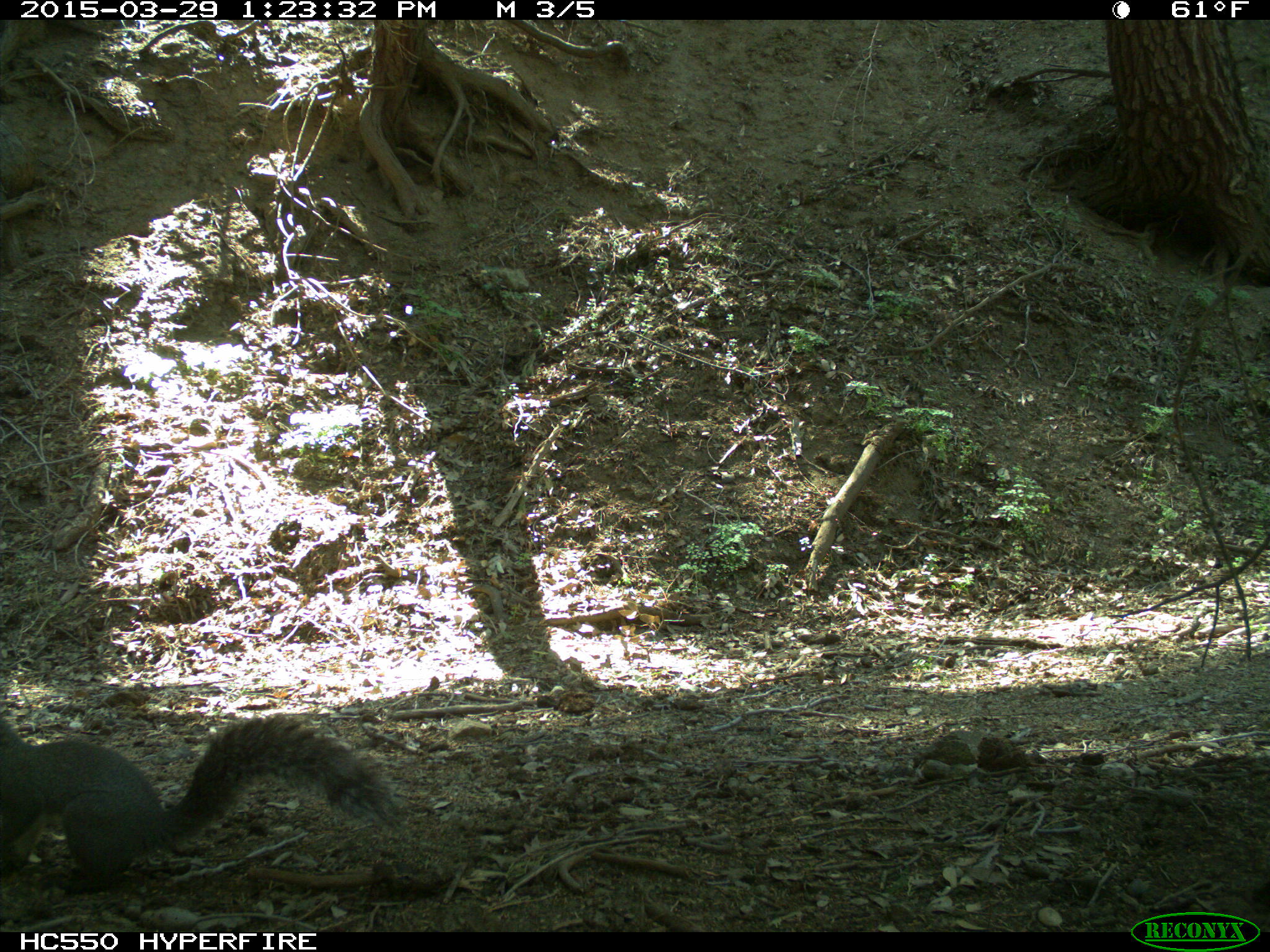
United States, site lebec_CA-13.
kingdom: Animalia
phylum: Chordata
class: Mammalia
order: Rodentia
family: Sciuridae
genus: Sciurus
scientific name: Sciurus carolinensis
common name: eastern gray squirrel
Sciurus carolinensis (eastern gray squirrel).